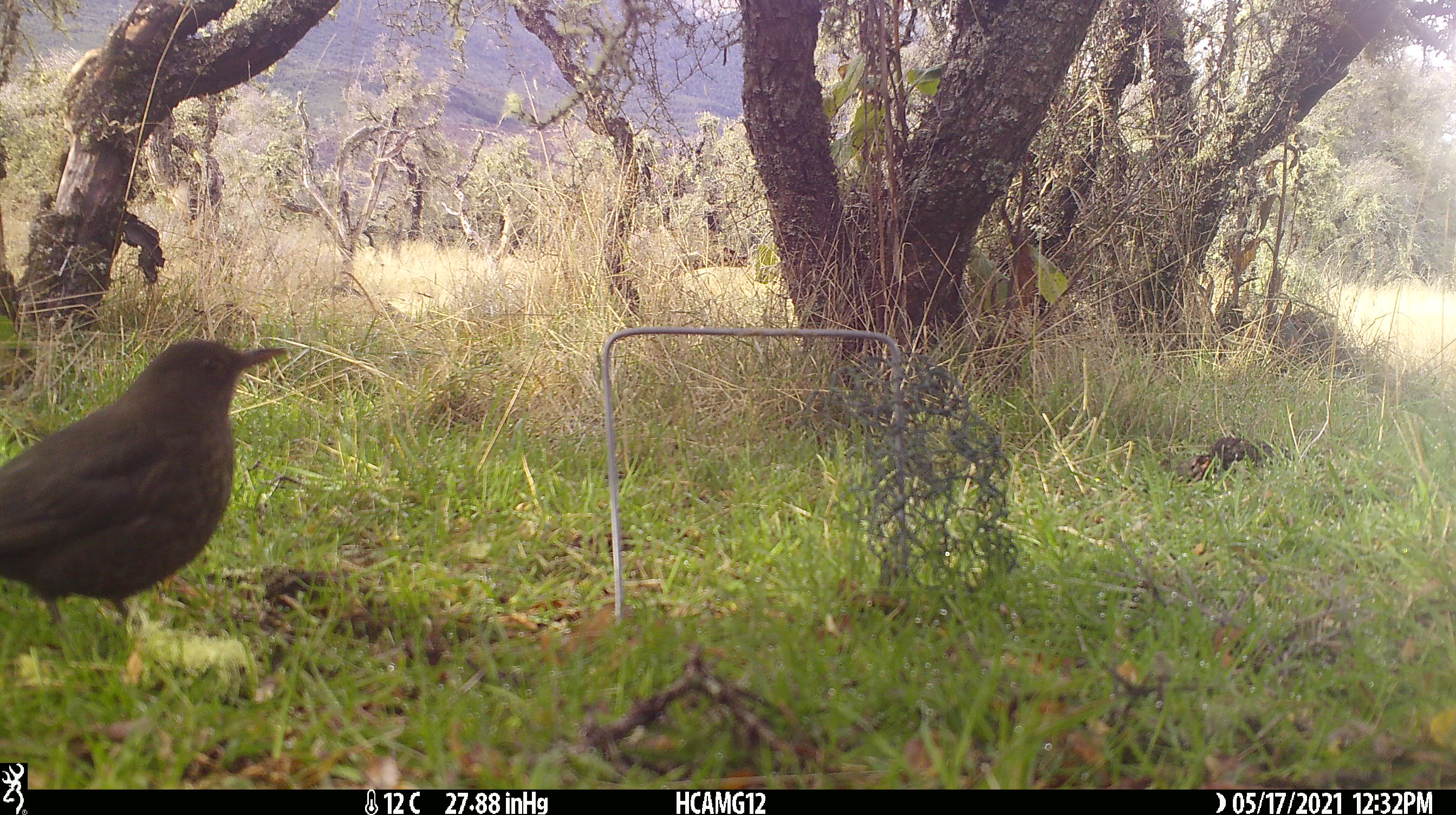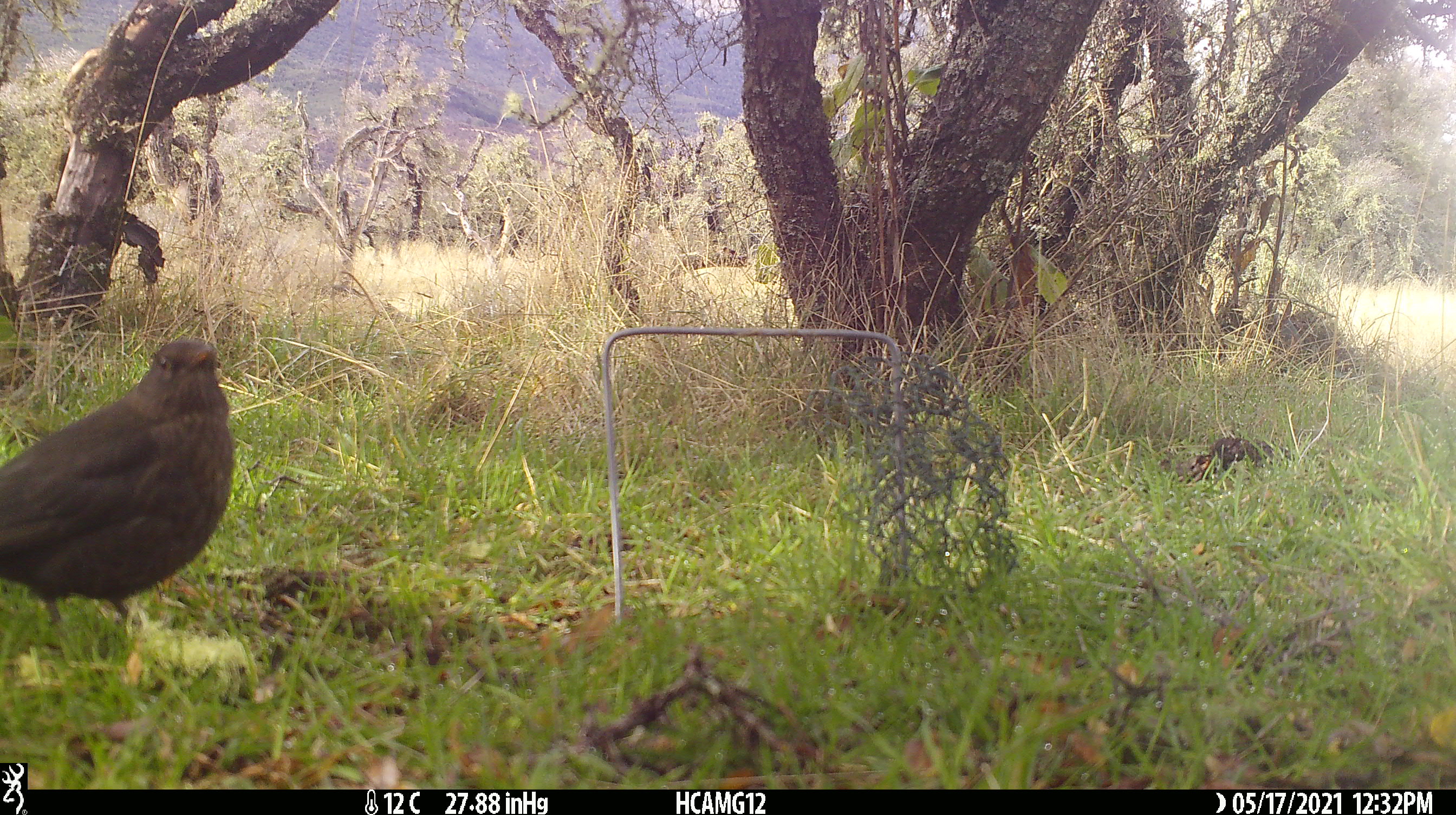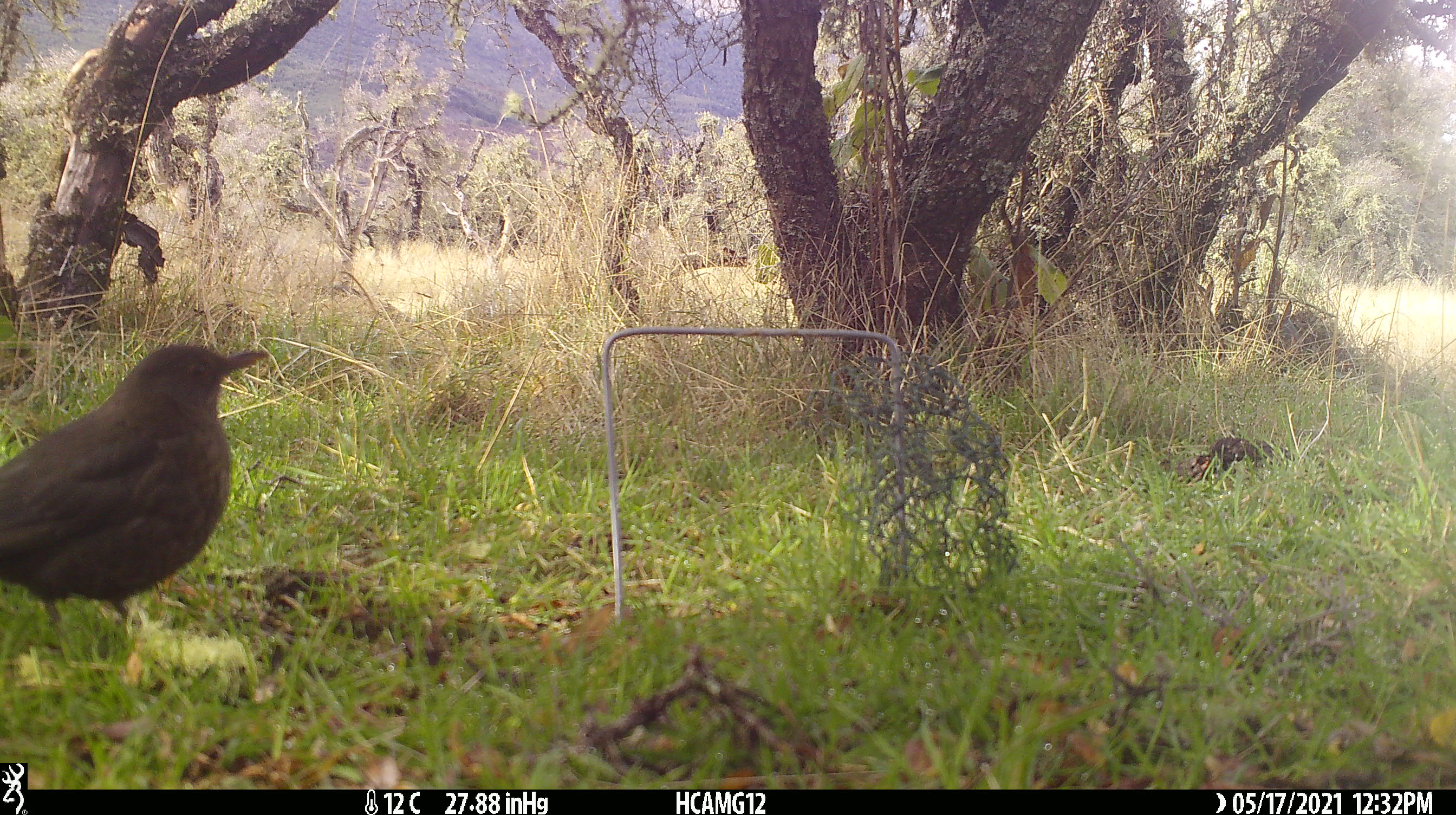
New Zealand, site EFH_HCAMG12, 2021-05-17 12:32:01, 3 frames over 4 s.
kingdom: Animalia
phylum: Chordata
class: Aves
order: Passeriformes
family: Turdidae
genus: Turdus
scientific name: Turdus merula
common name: eurasian blackbird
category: blackbird